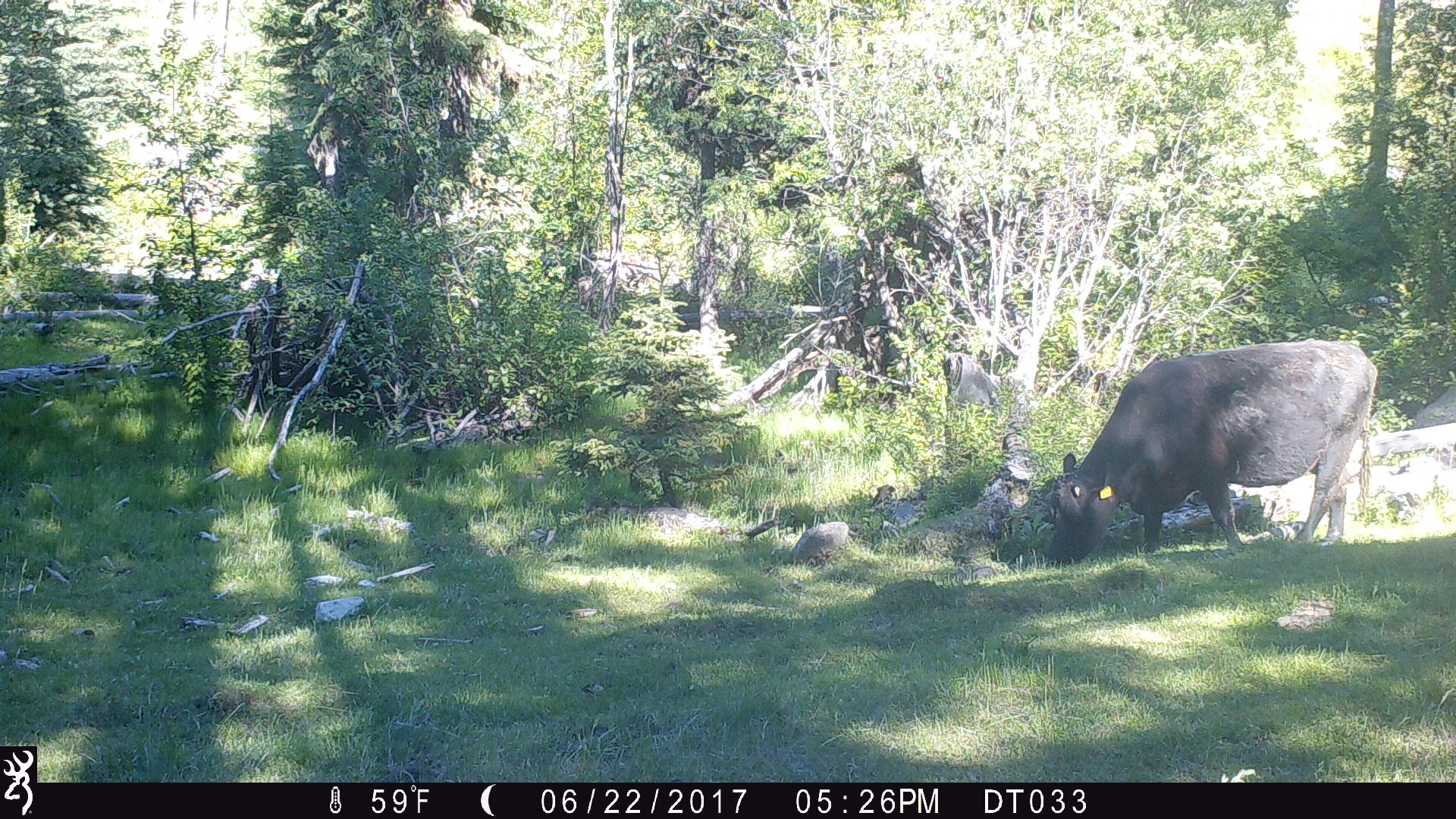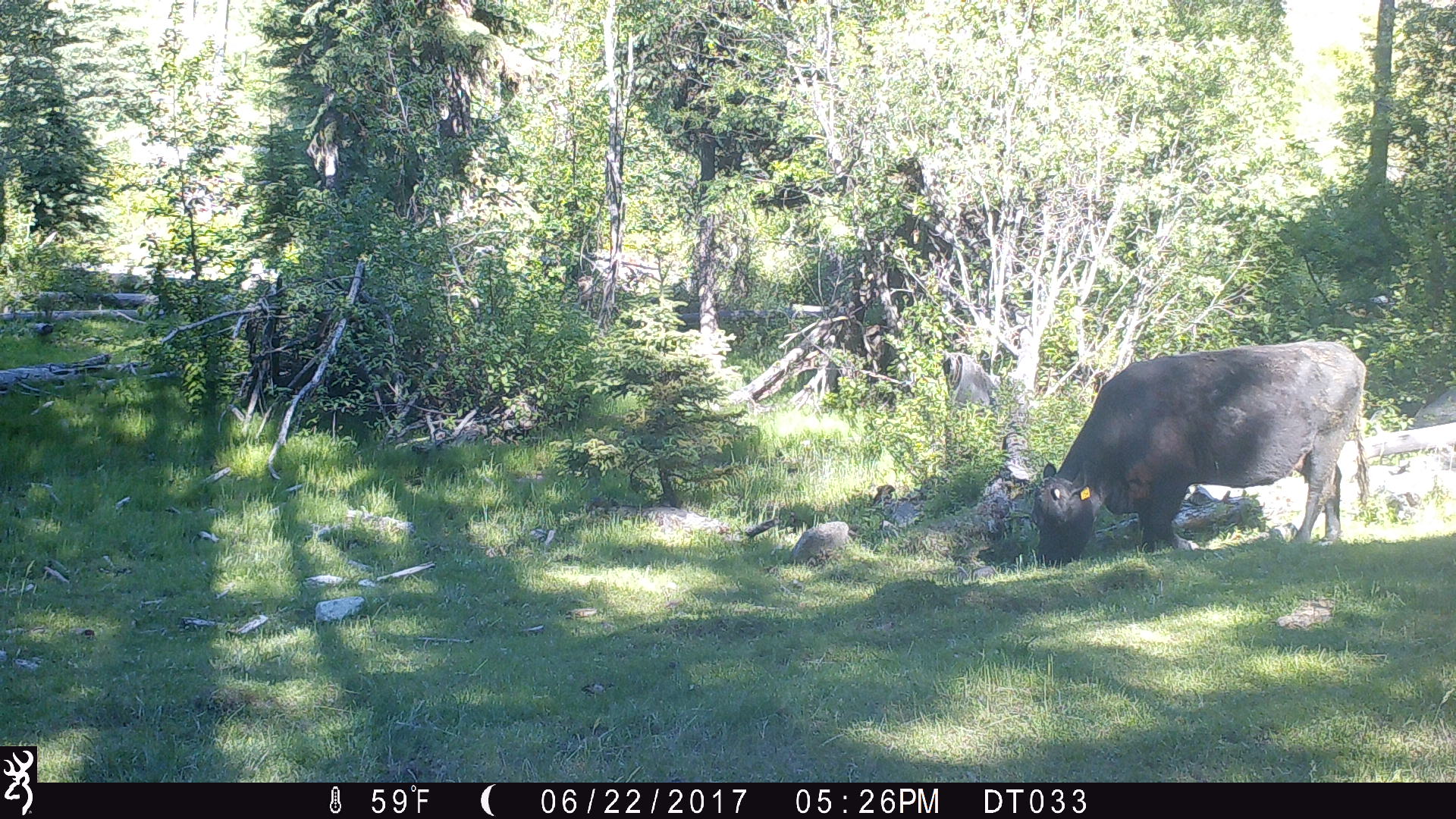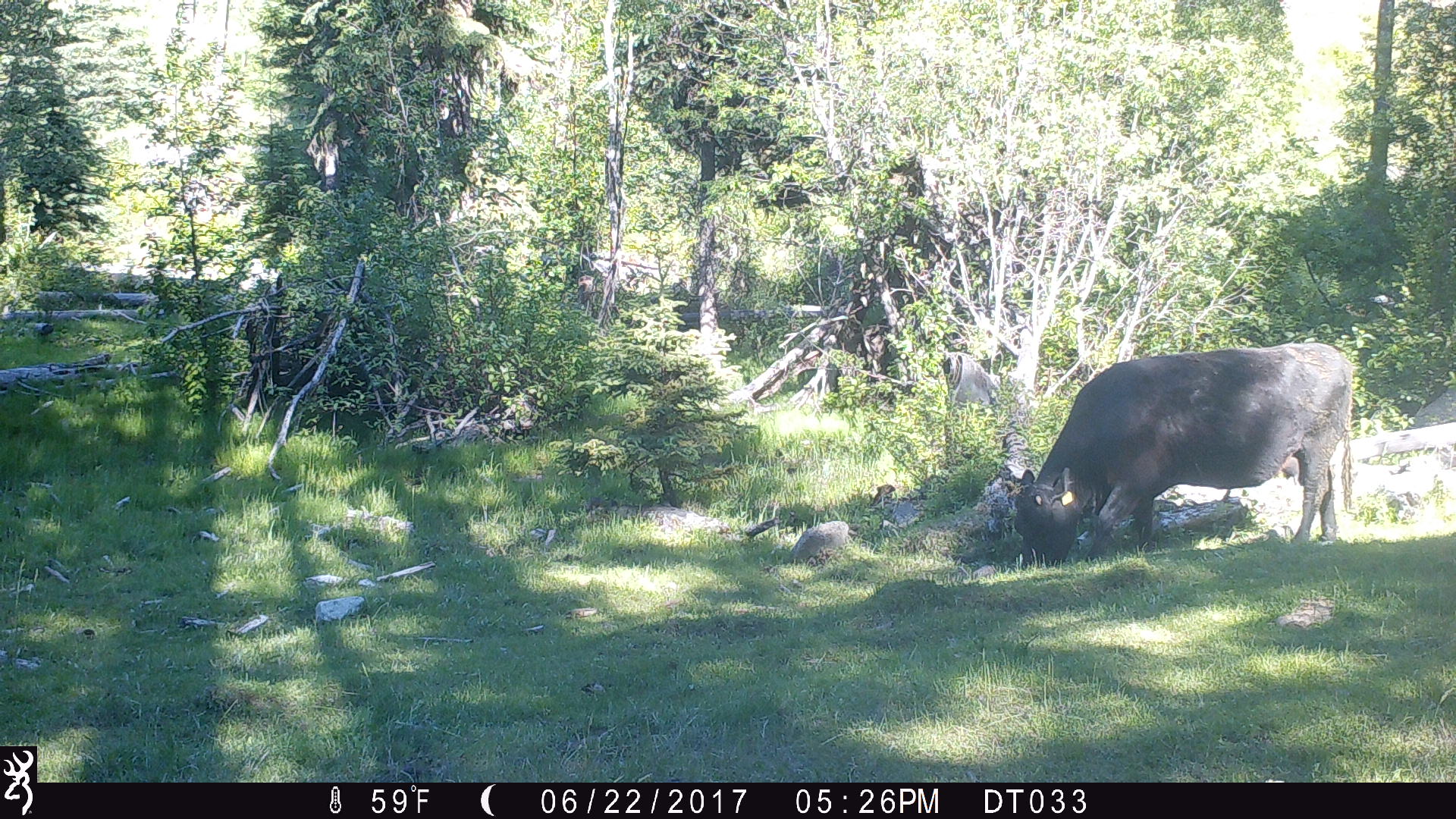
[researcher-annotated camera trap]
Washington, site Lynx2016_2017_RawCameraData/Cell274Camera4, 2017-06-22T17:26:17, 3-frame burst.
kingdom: Animalia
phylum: Chordata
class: Mammalia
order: Artiodactyla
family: Bovidae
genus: Bos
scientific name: Bos taurus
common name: domestic cattle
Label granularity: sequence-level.